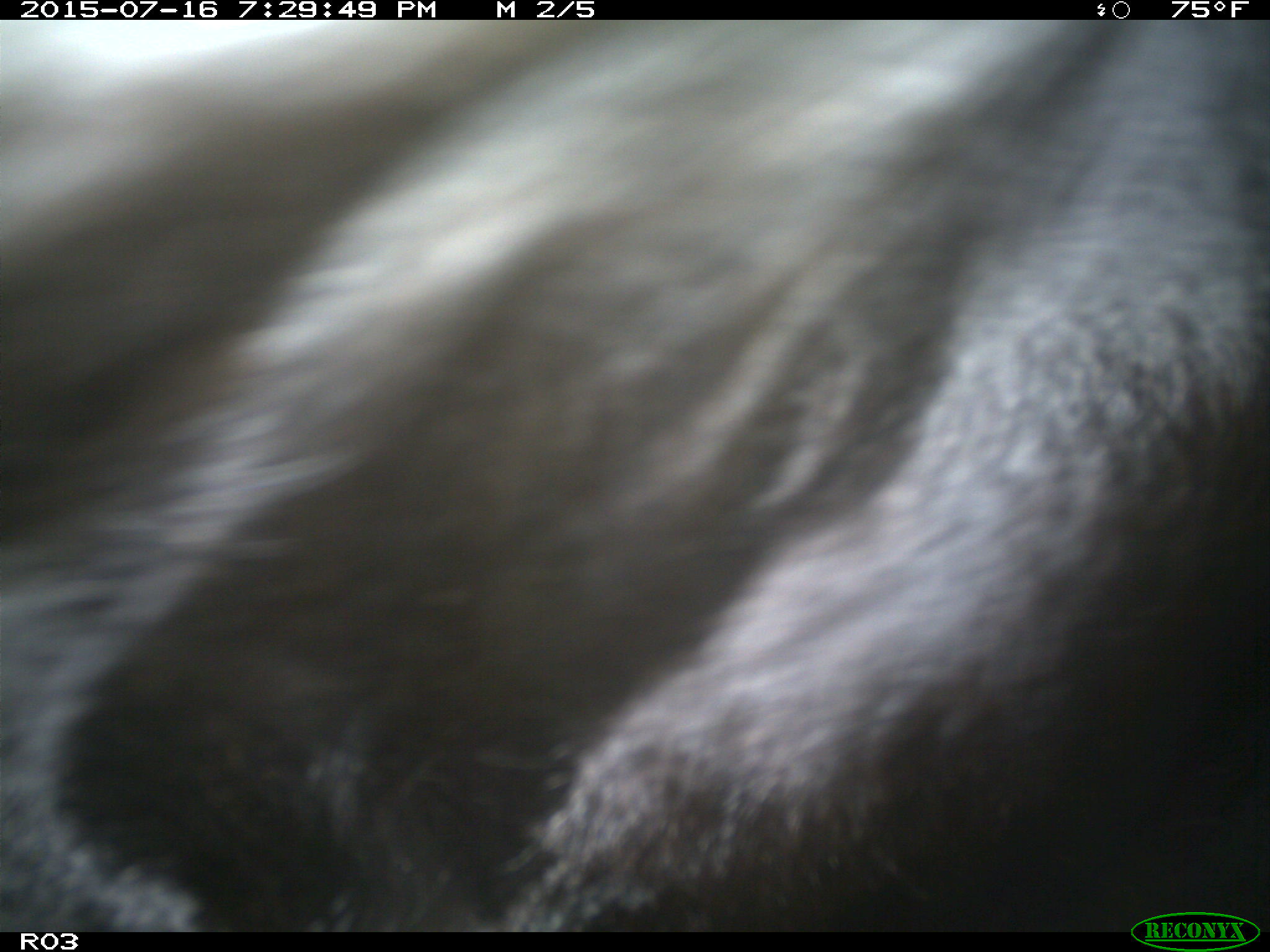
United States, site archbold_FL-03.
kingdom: Animalia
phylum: Chordata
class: Mammalia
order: Artiodactyla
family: Bovidae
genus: Bos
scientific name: Bos taurus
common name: domestic cow